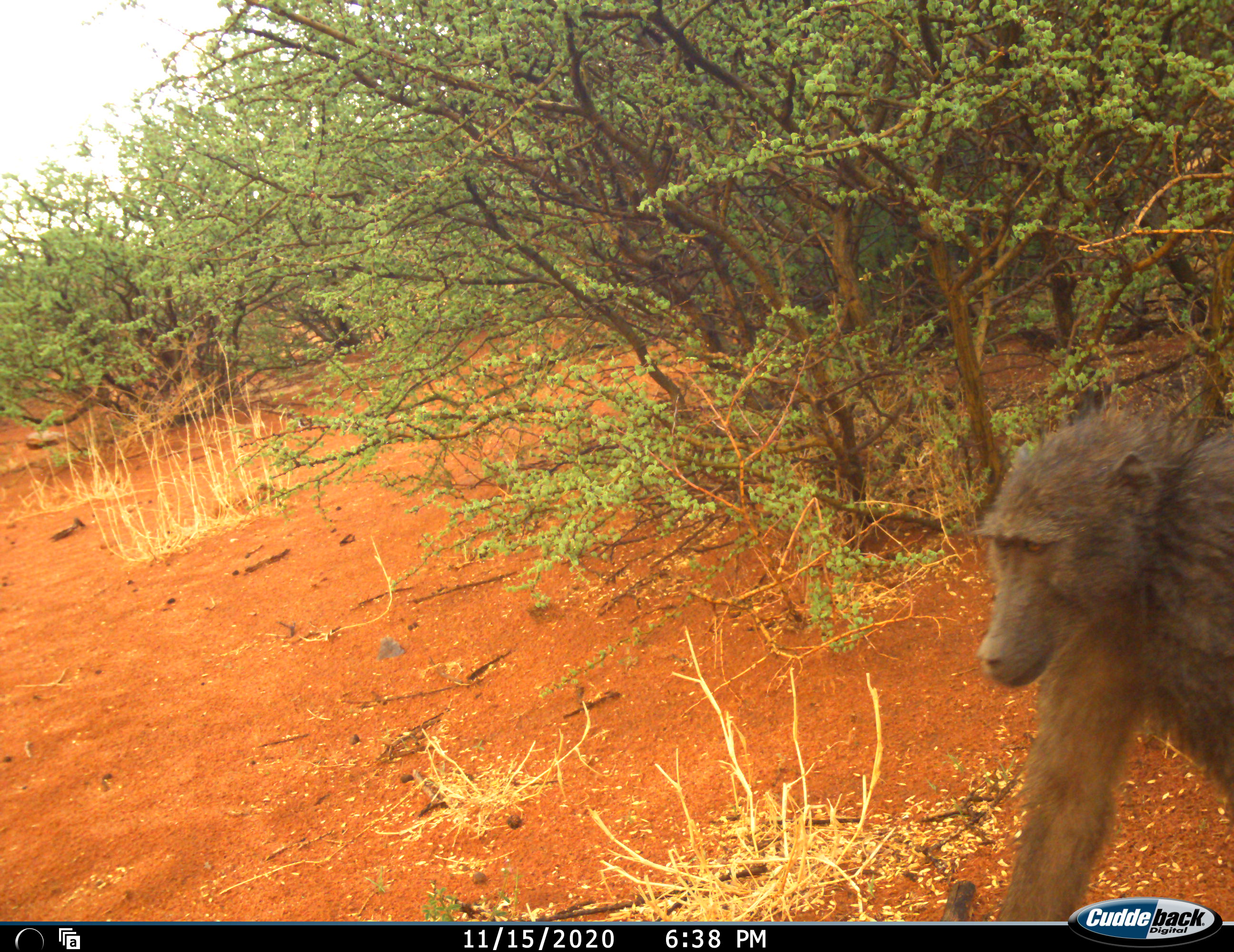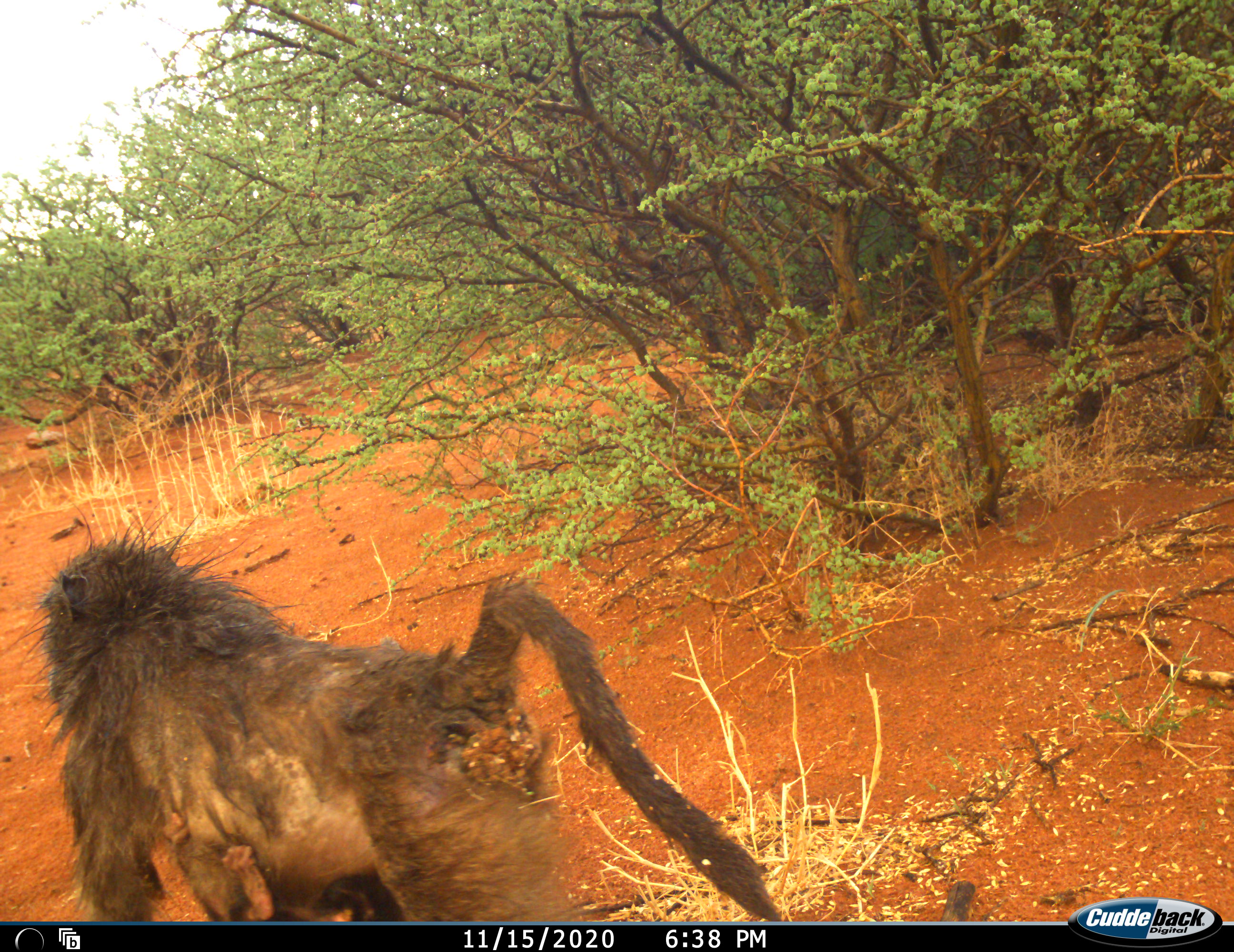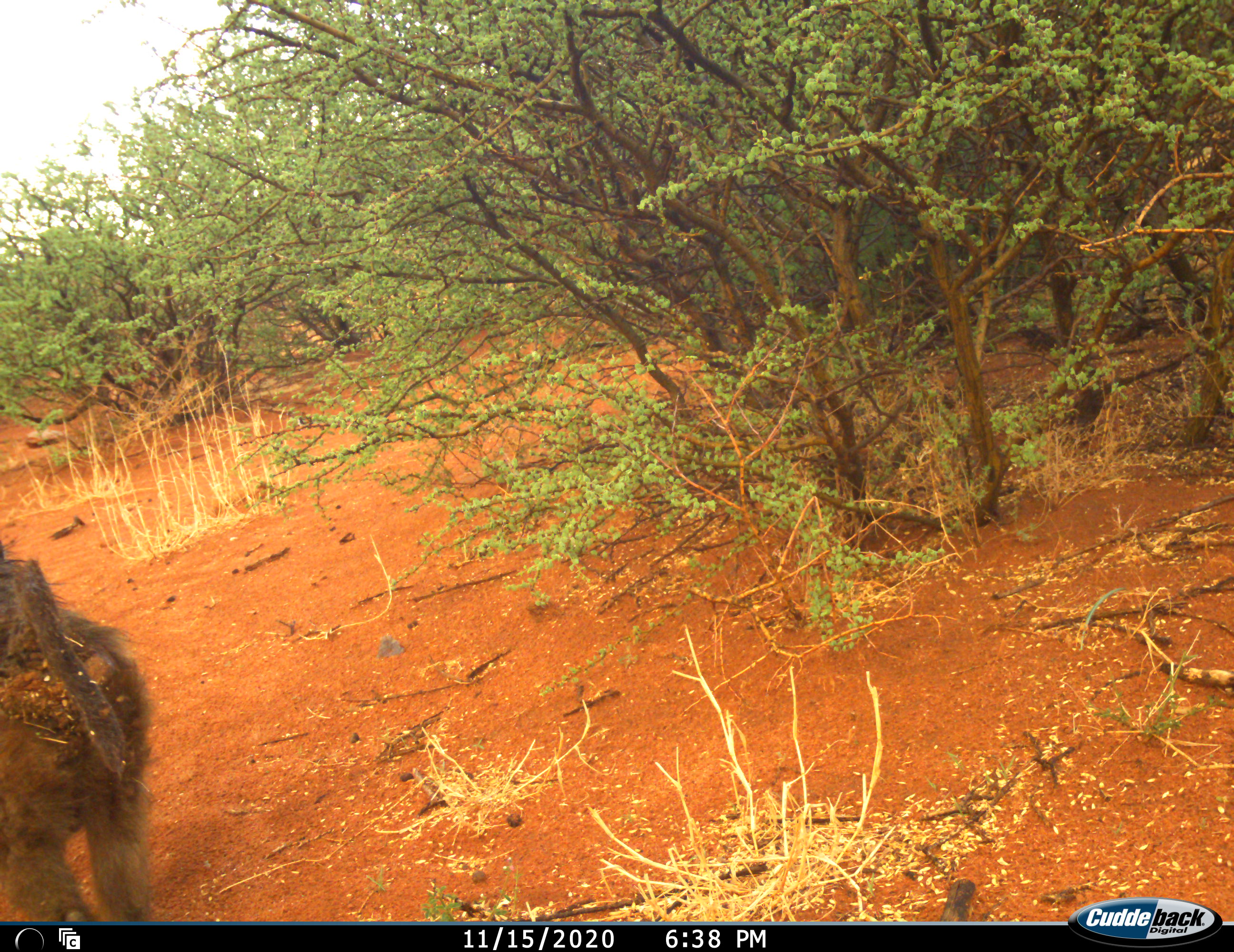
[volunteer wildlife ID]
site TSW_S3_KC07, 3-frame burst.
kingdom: Animalia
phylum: Chordata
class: Mammalia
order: Primates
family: Cercopithecidae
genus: Papio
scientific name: Papio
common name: baboon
Baboon (Papio), count 1. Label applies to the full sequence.